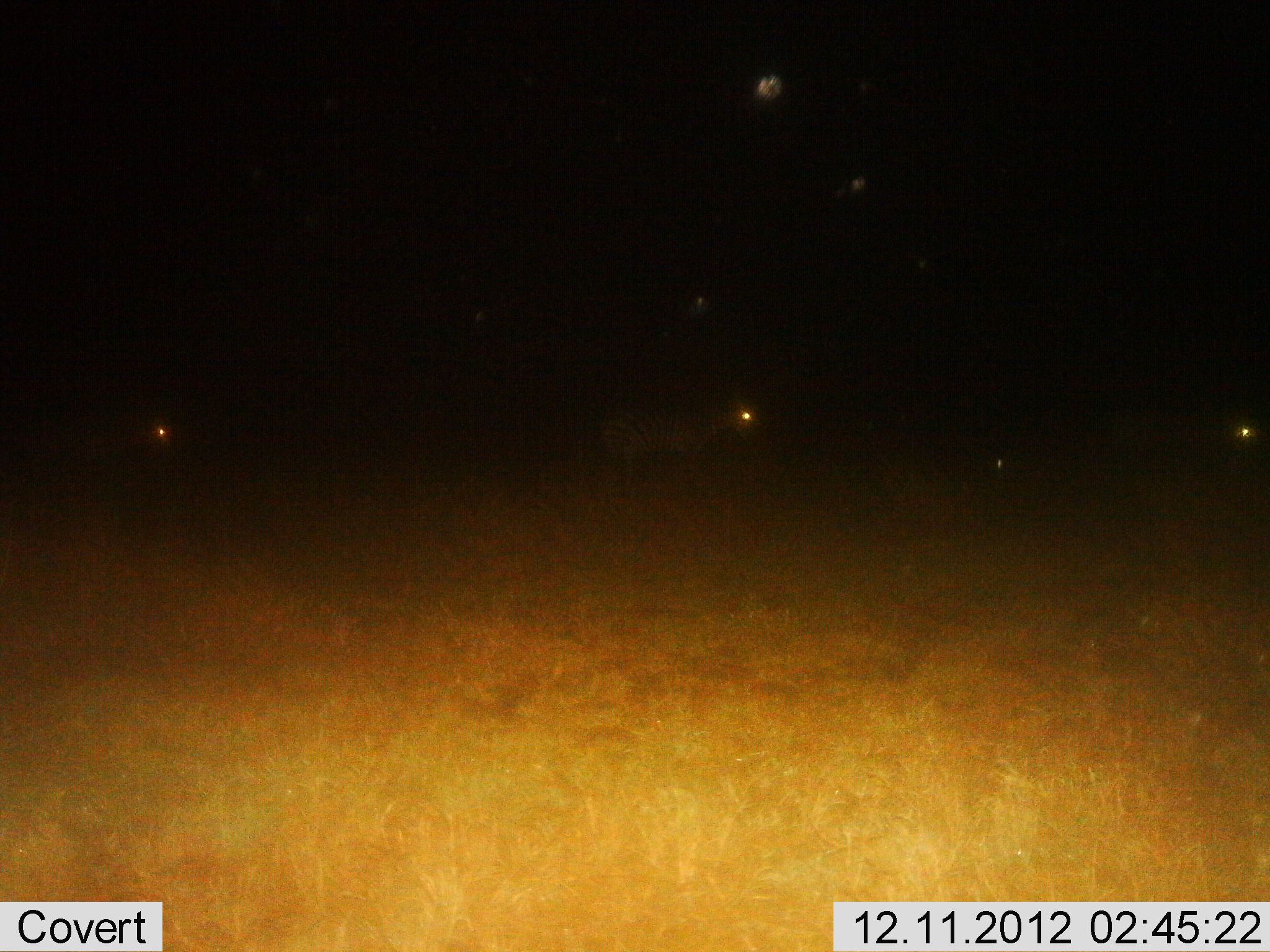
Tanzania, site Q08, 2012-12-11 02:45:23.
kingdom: Animalia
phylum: Chordata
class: Mammalia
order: Perissodactyla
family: Equidae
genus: Equus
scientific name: Equus quagga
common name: plains zebra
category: zebra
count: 3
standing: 53%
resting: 12%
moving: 47%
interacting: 0%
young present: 6%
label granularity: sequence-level